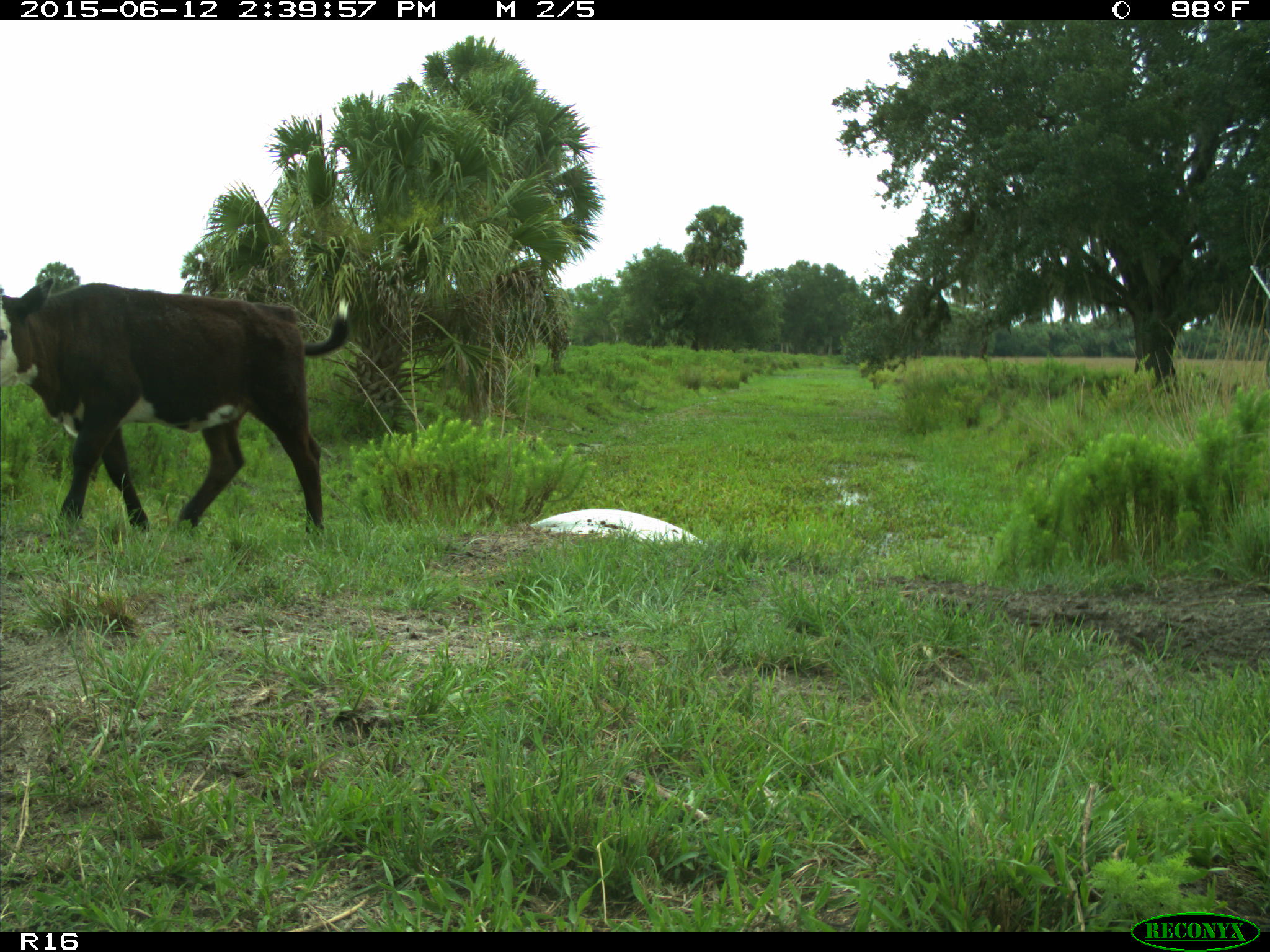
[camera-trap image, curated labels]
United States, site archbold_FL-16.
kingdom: Animalia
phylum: Chordata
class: Mammalia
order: Artiodactyla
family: Bovidae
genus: Bos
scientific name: Bos taurus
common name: domestic cow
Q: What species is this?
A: Bos taurus (domestic cow).